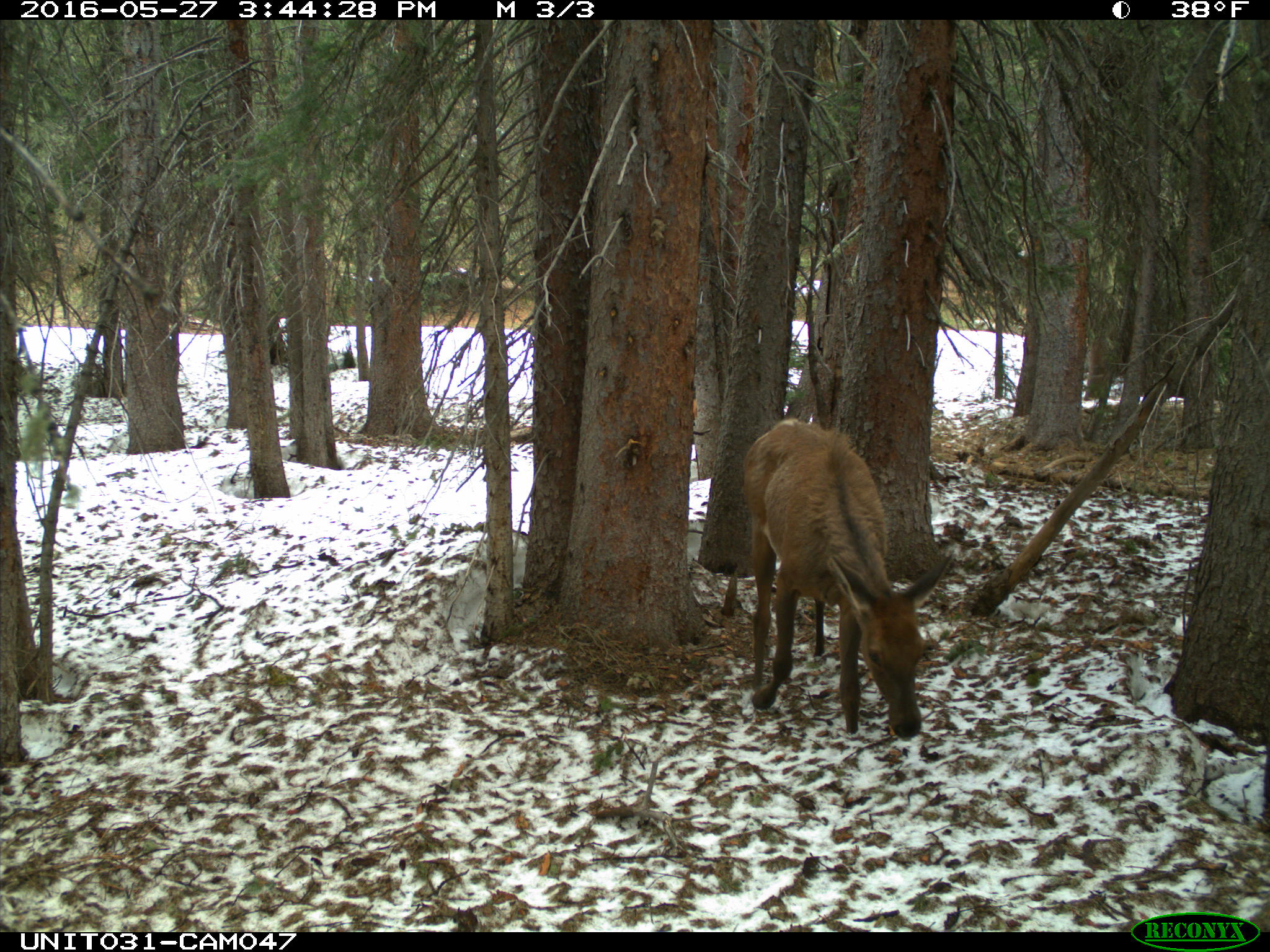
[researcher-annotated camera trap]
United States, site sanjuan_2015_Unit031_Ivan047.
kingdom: Animalia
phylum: Chordata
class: Mammalia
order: Artiodactyla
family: Cervidae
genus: Cervus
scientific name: Cervus elaphus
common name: red deer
Cervus elaphus (red deer).